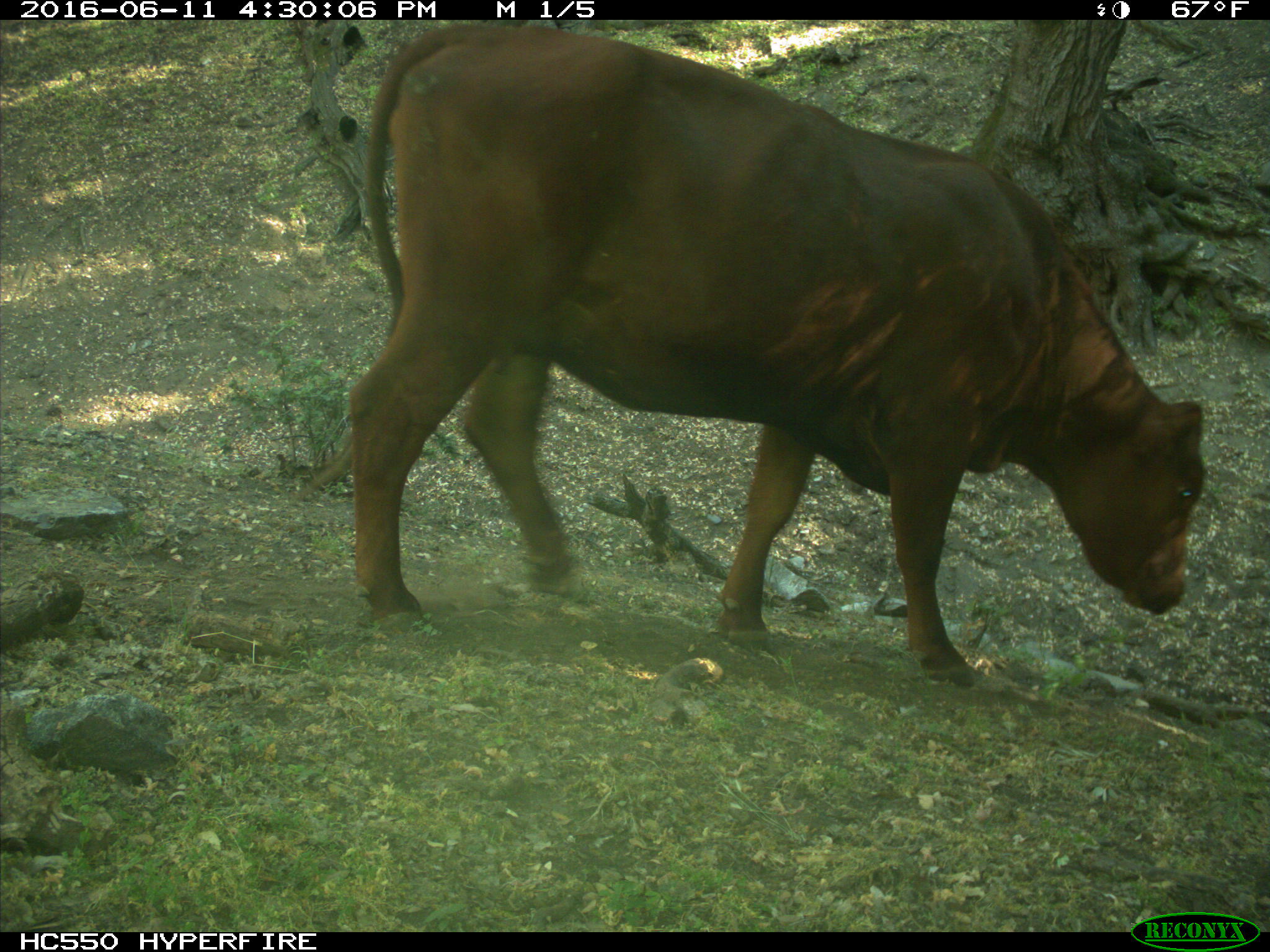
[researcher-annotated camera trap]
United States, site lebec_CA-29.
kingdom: Animalia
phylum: Chordata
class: Mammalia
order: Artiodactyla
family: Bovidae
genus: Bos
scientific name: Bos taurus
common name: domestic cow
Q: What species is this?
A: Bos taurus (domestic cow).